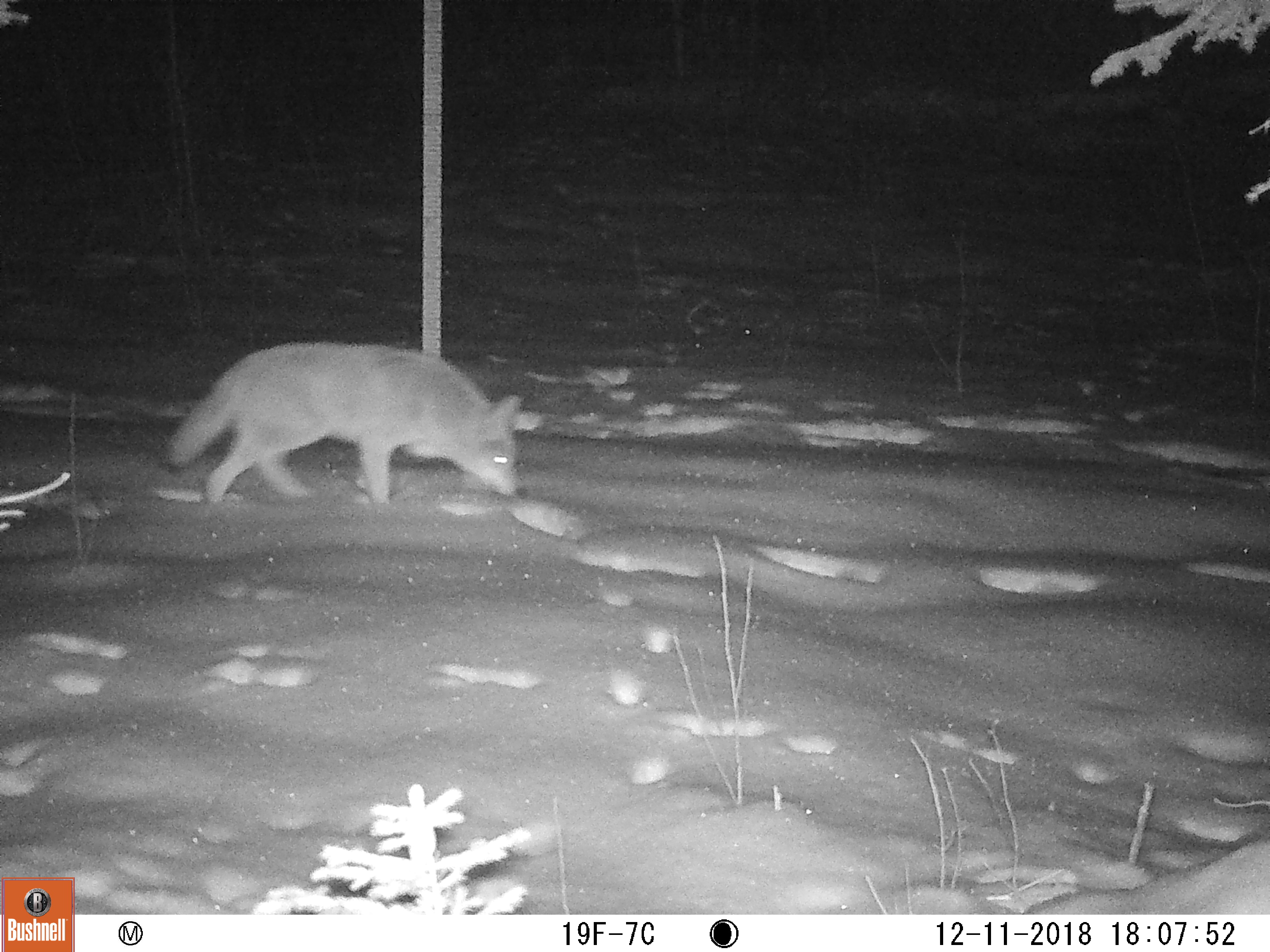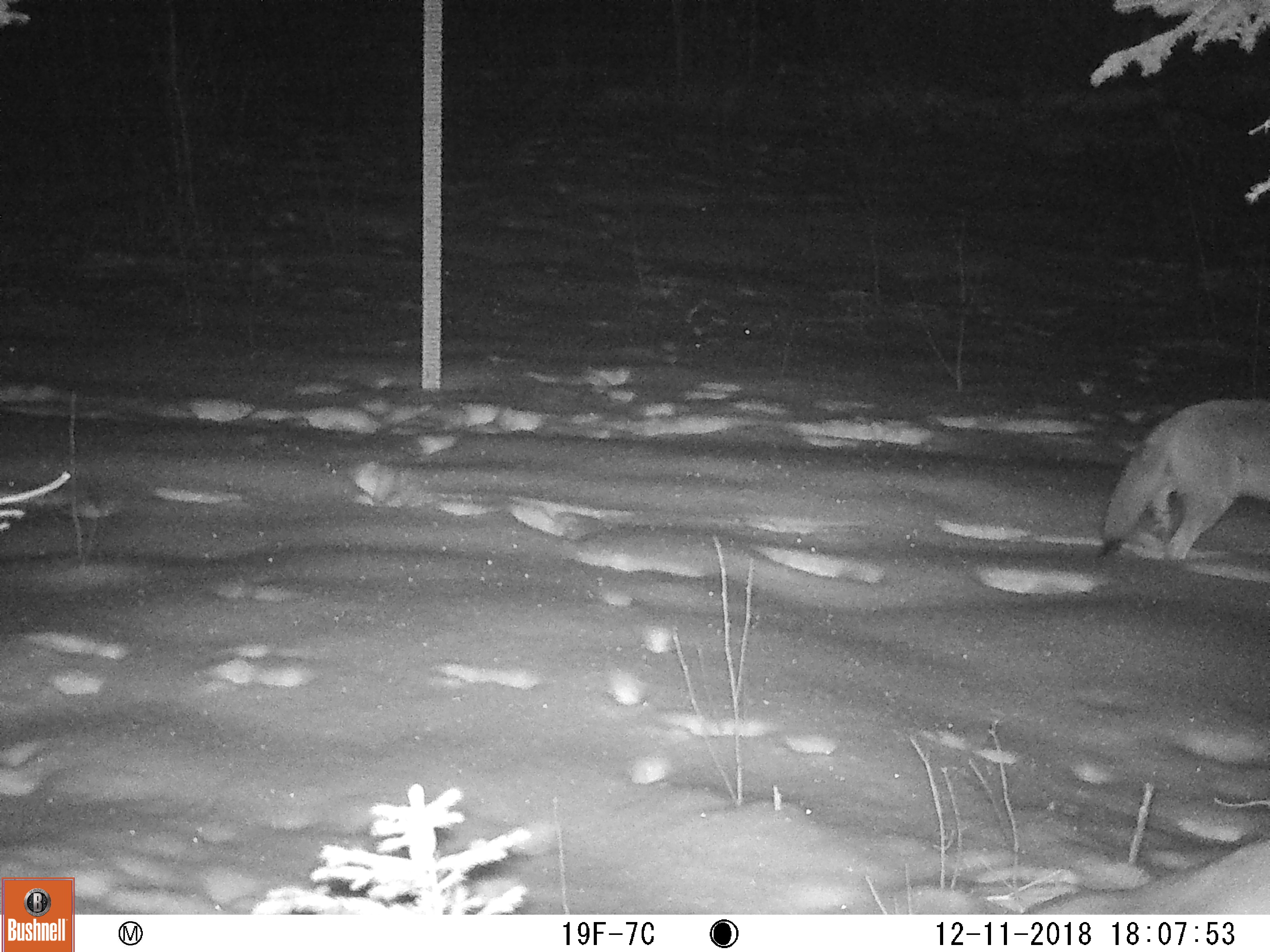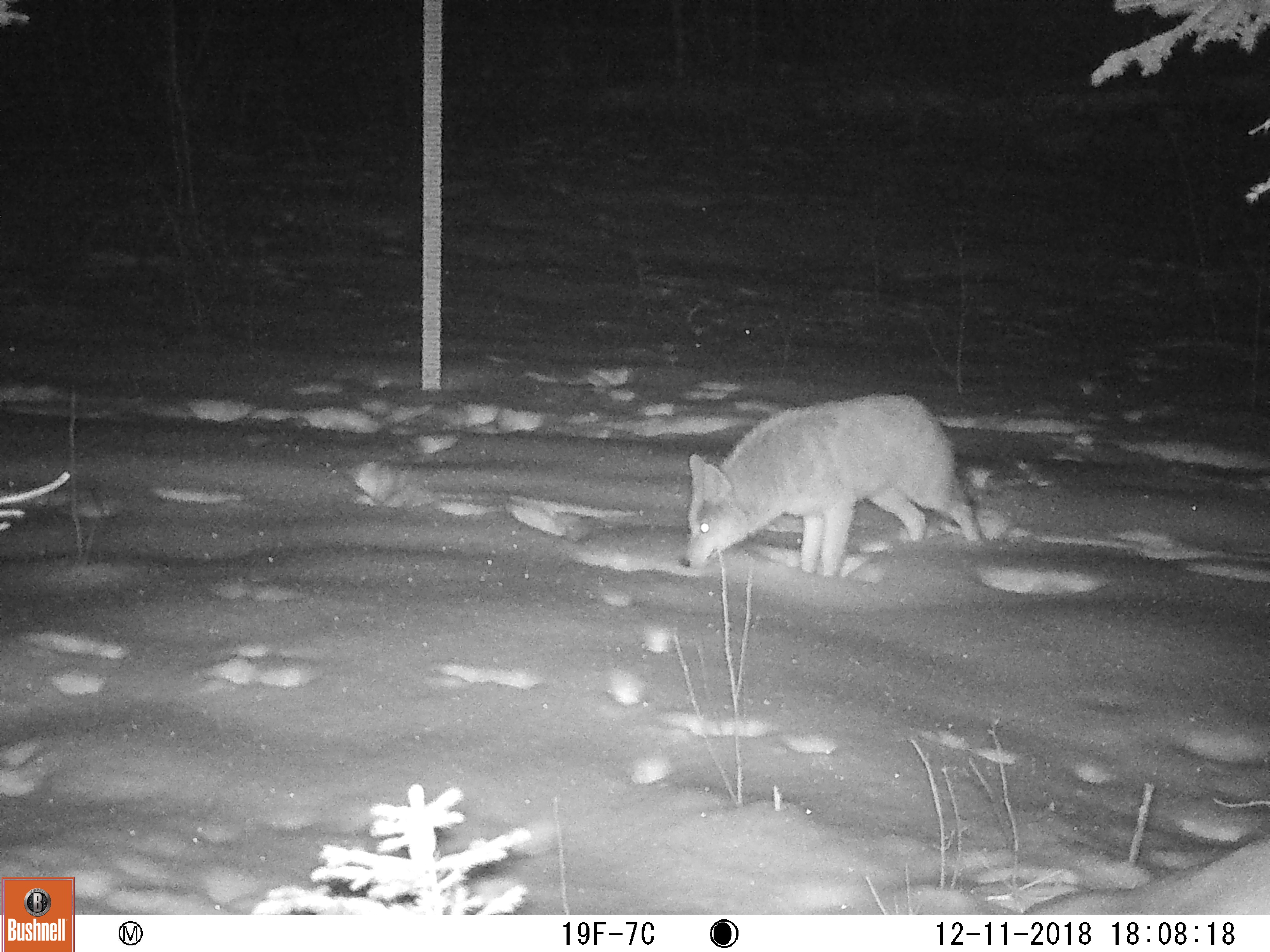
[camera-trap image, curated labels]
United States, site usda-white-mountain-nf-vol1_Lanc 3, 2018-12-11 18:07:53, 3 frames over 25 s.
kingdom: Animalia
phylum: Chordata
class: Mammalia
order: Carnivora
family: Canidae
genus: Canis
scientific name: Canis latrans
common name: coyote